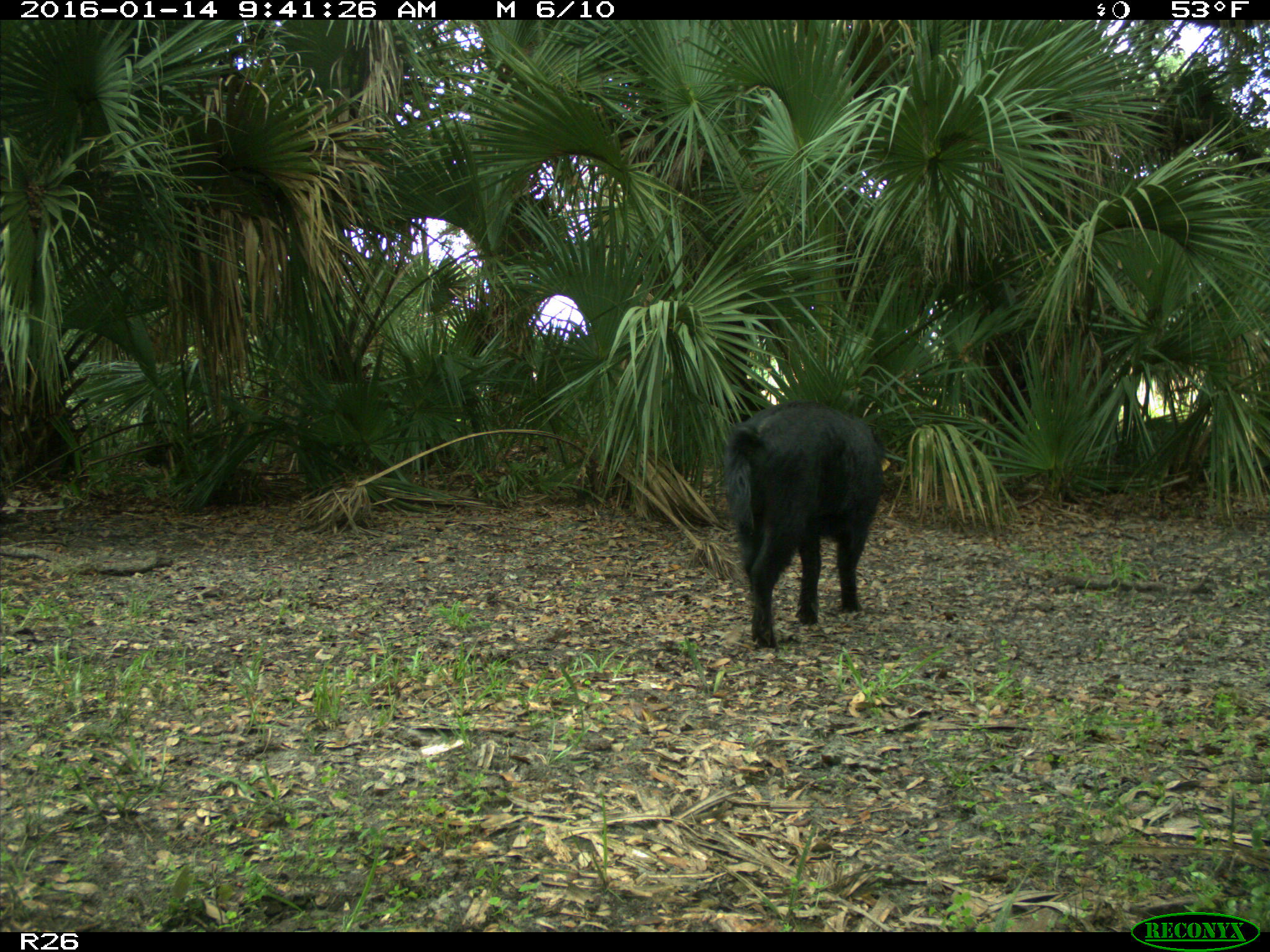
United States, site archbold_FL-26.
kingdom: Animalia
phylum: Chordata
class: Mammalia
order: Artiodactyla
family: Suidae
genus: Sus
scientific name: Sus scrofa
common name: wild boar